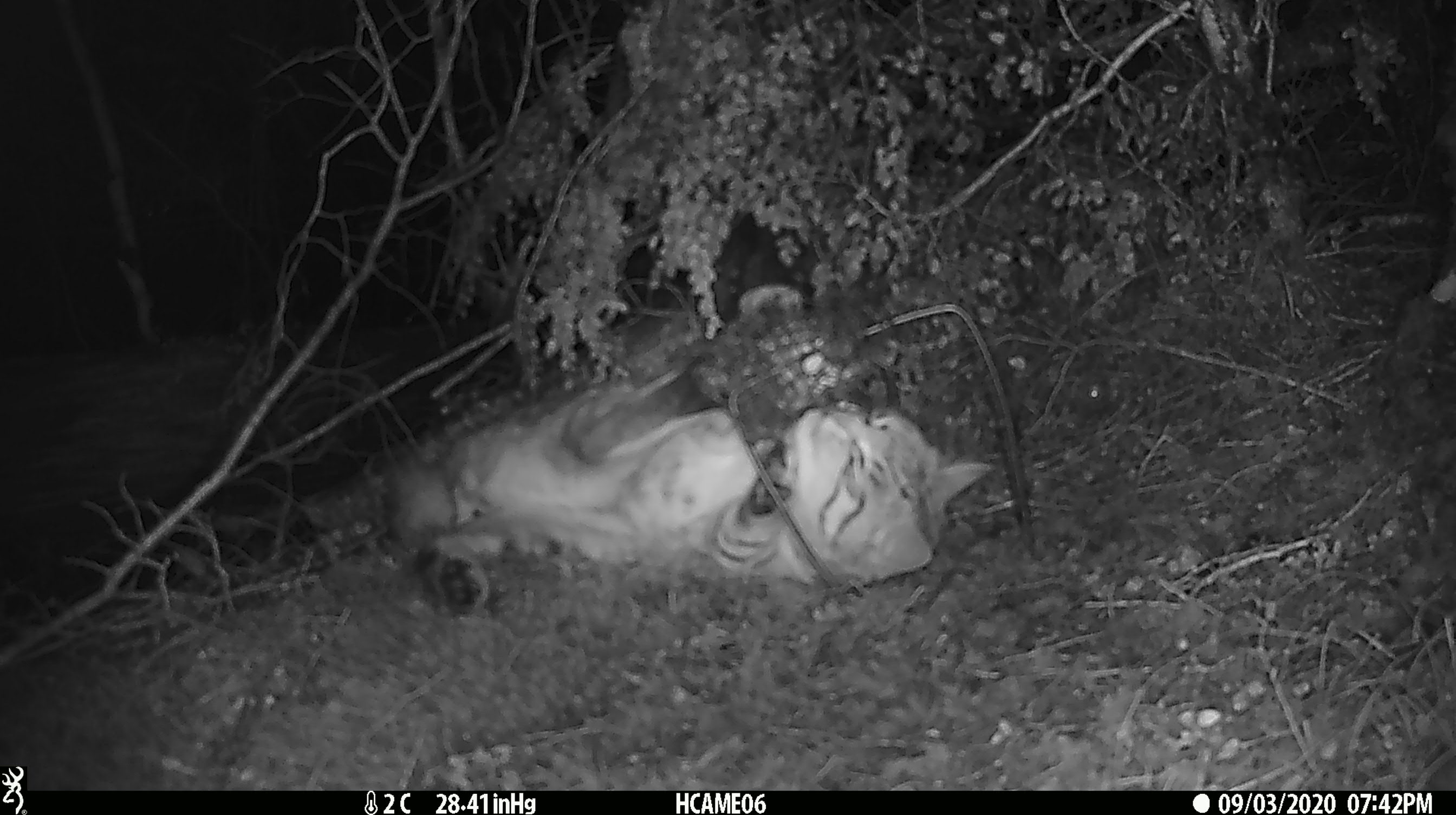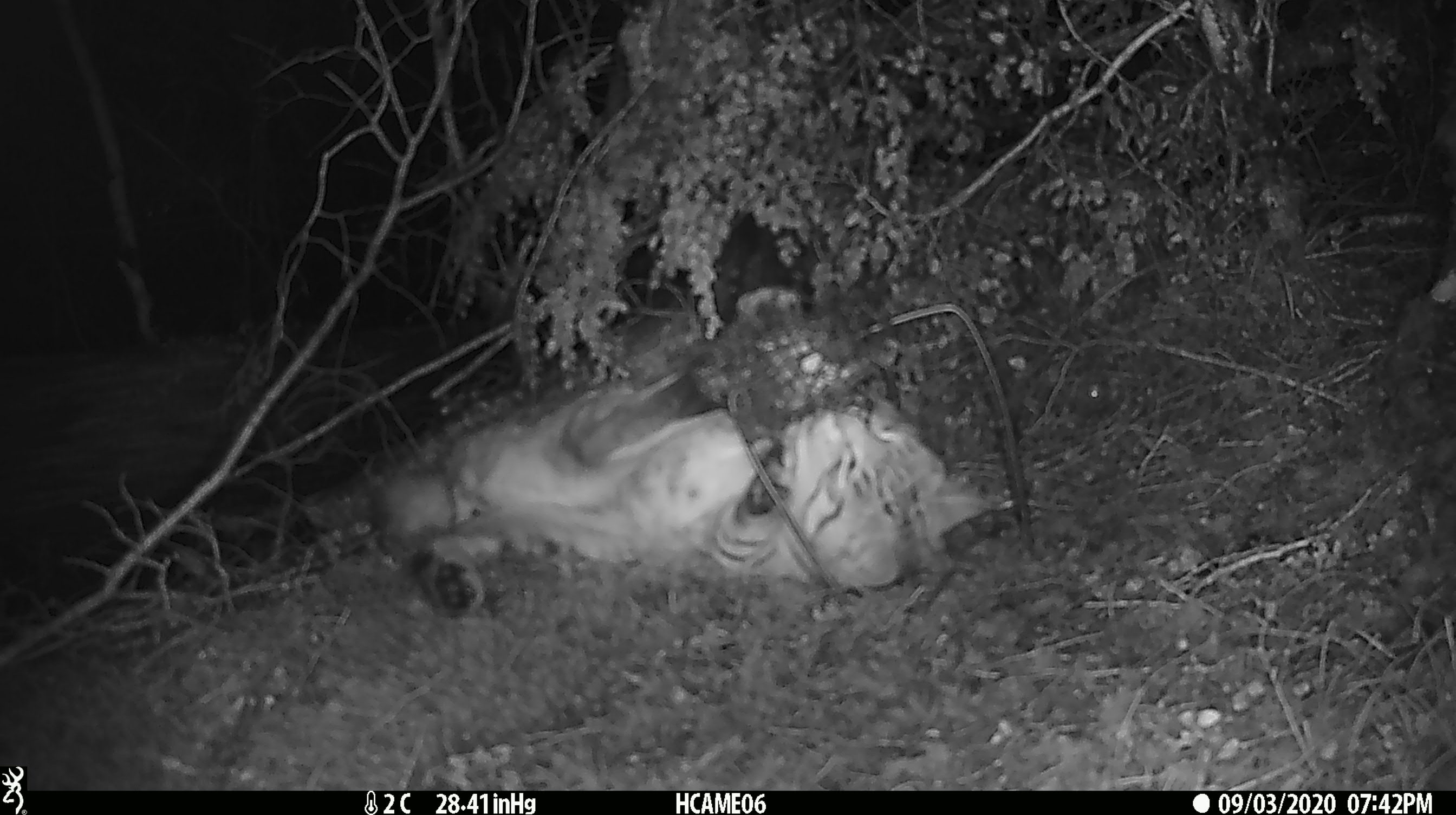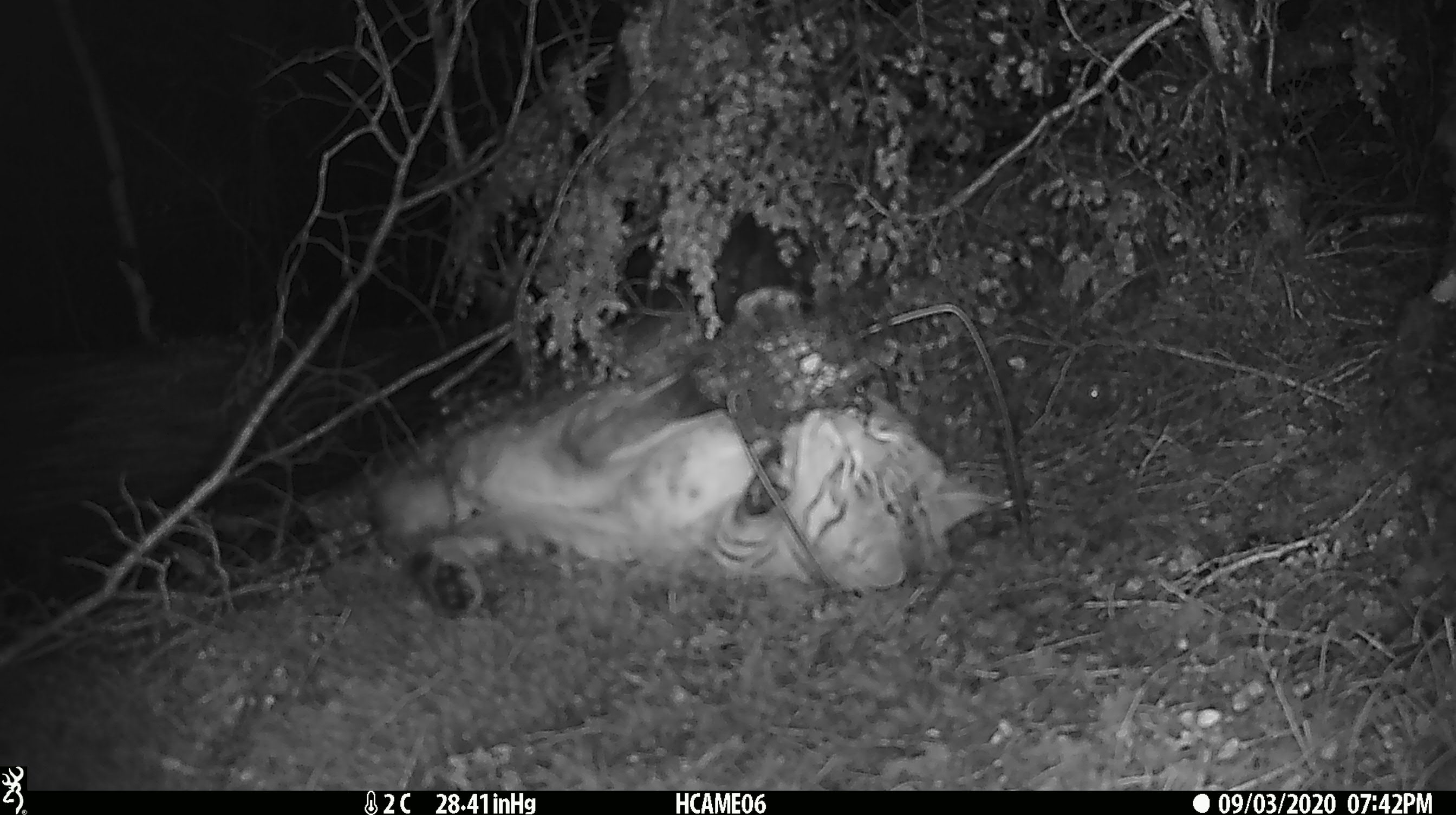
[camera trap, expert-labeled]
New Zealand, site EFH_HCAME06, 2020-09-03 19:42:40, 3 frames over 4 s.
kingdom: Animalia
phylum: Chordata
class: Mammalia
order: Carnivora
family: Felidae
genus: Felis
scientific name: Felis catus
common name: domestic cat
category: cat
Cat (domestic cat) (Felis catus).